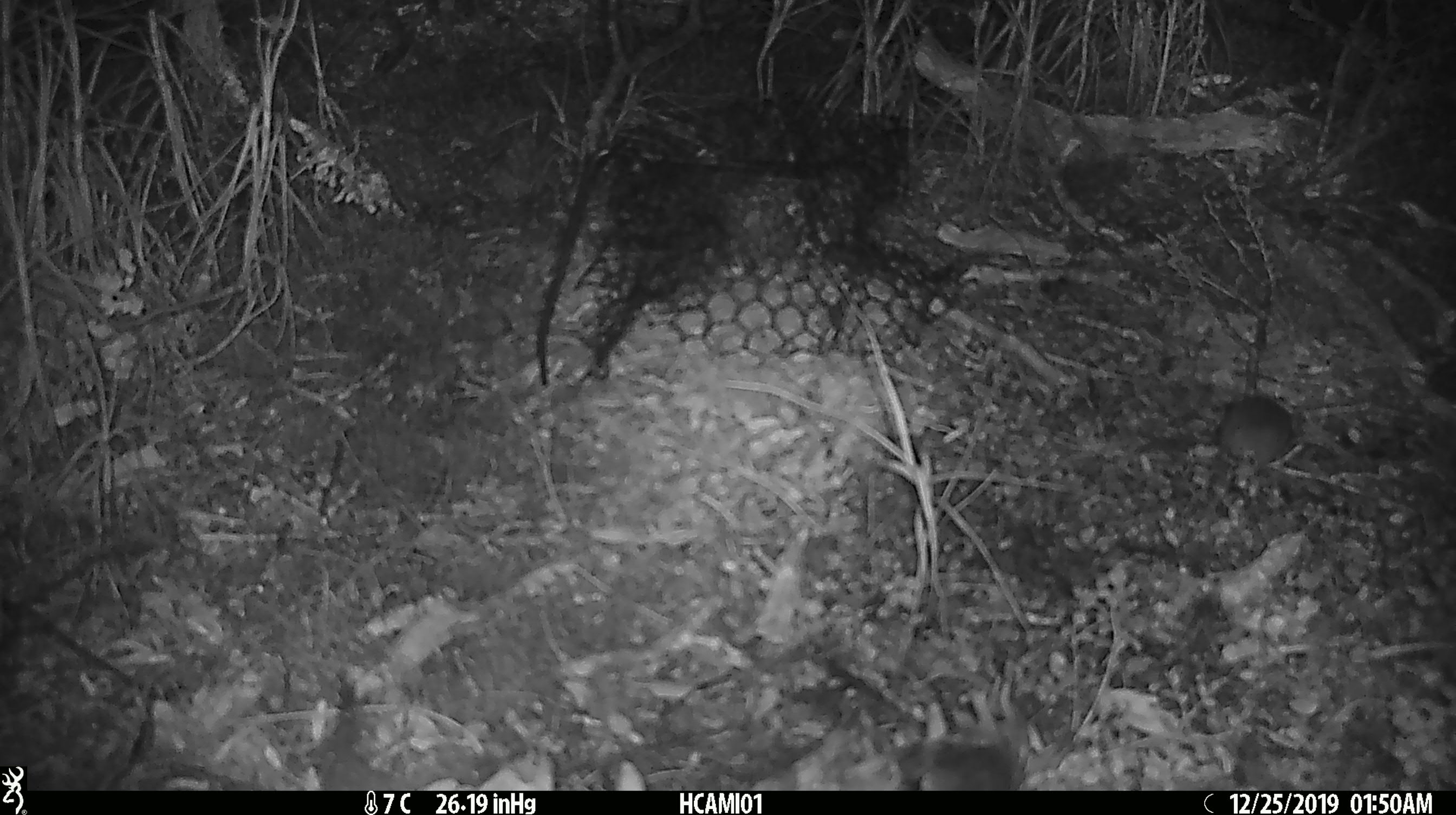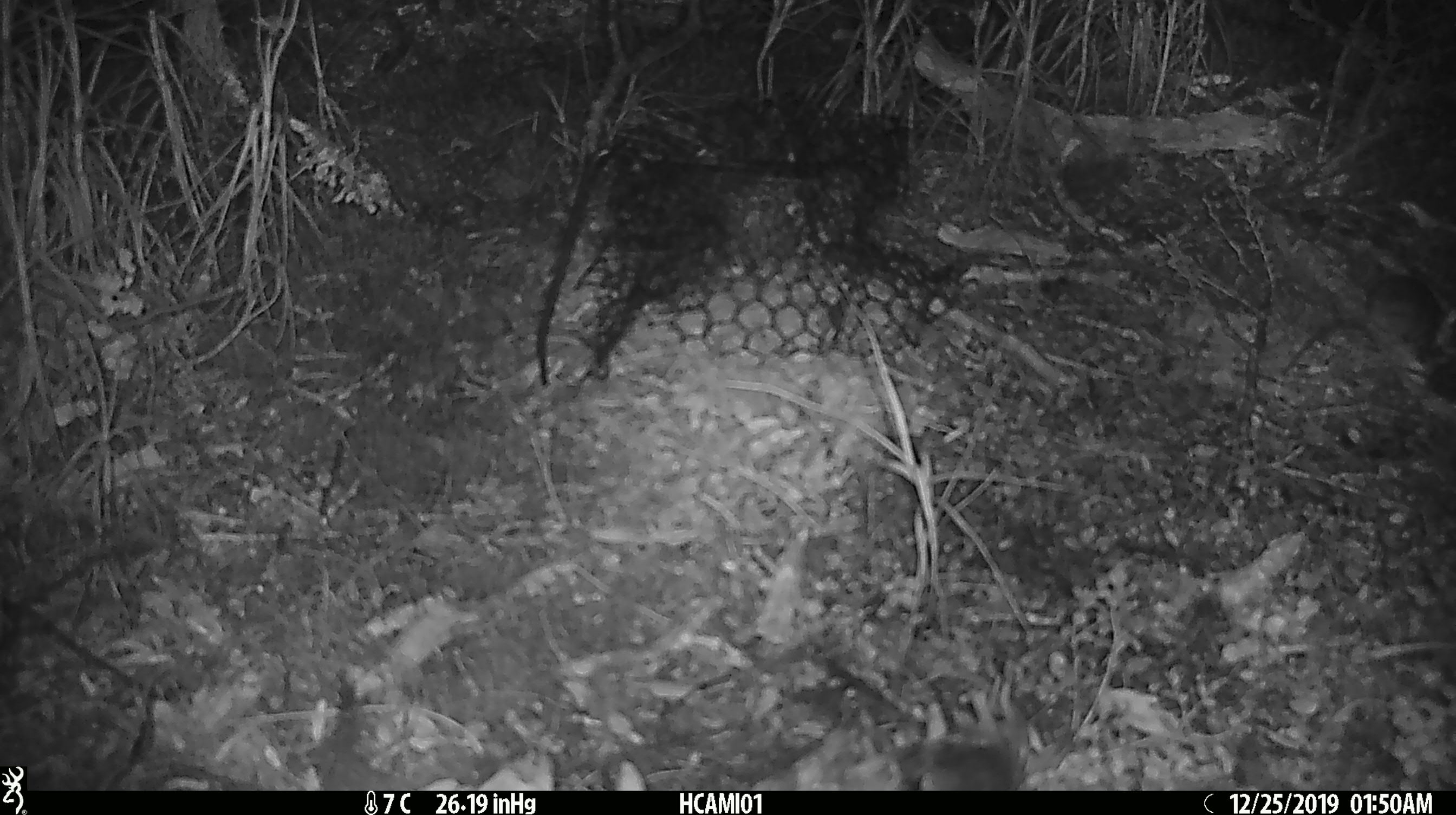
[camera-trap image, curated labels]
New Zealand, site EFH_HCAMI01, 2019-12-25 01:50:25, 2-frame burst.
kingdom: Animalia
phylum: Chordata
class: Mammalia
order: Rodentia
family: Muridae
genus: Mus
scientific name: Mus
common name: mouse